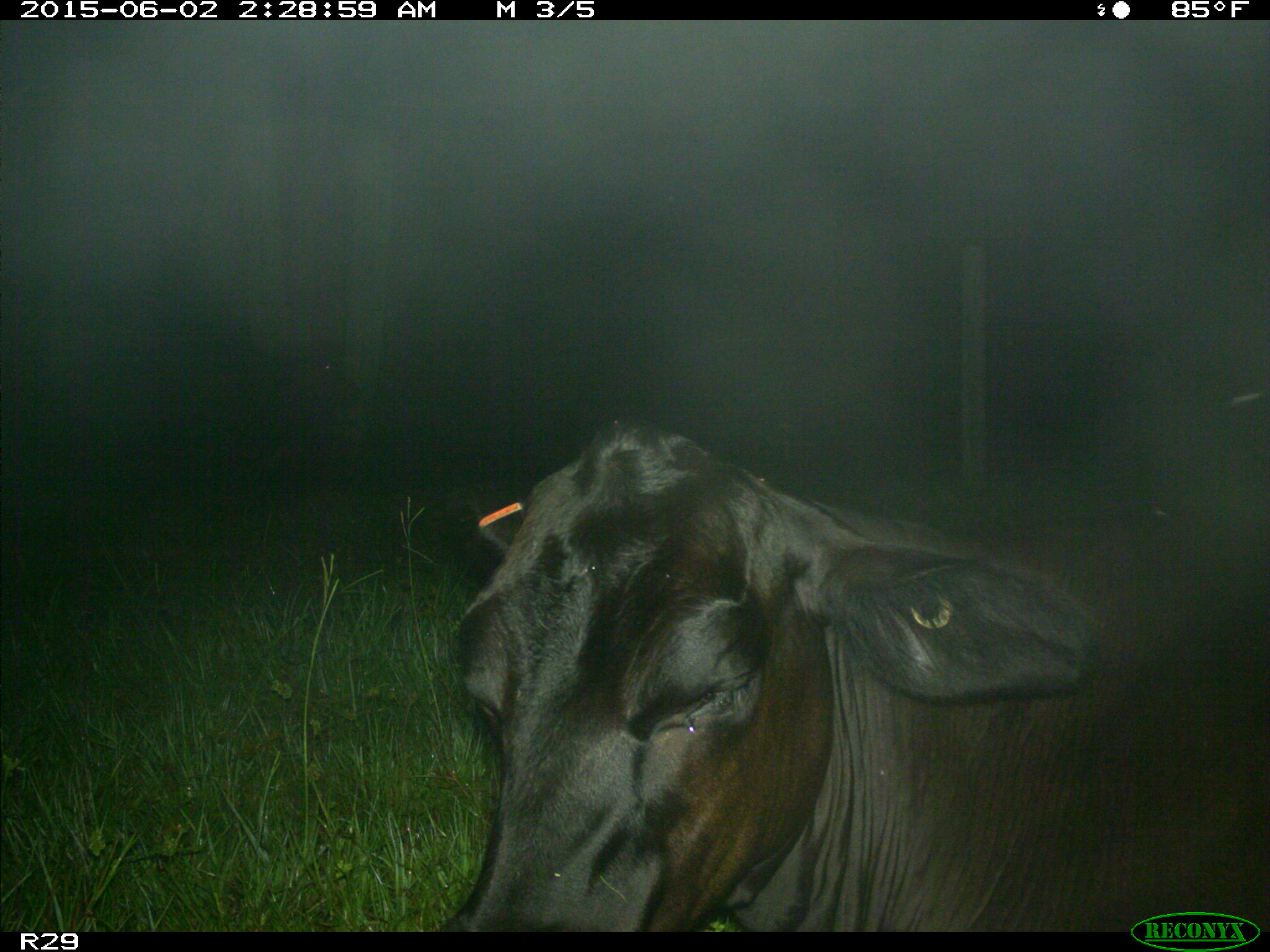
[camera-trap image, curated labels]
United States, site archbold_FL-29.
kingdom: Animalia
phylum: Chordata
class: Mammalia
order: Artiodactyla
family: Bovidae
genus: Bos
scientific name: Bos taurus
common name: domestic cow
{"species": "Bos taurus (domestic cow)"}